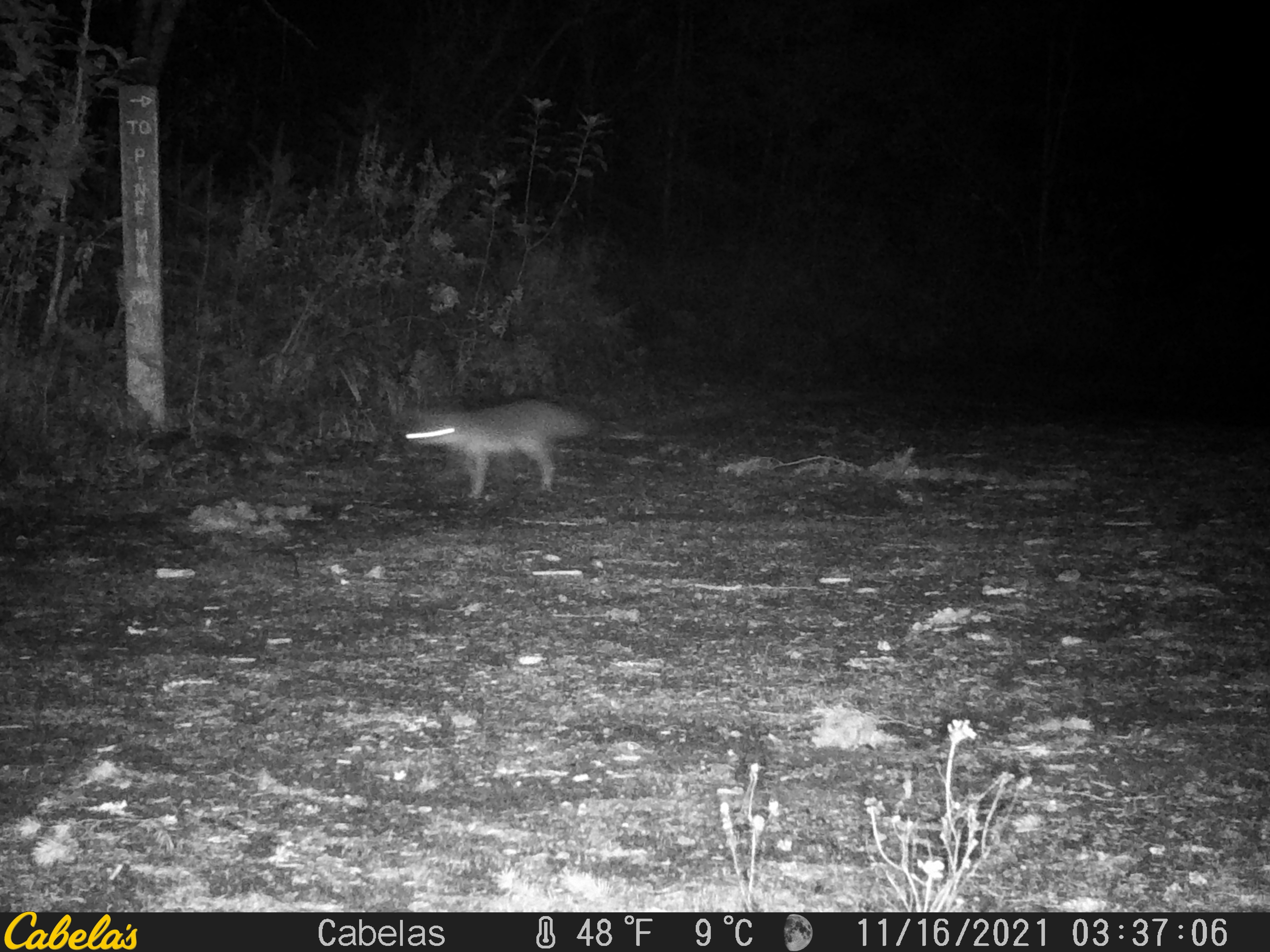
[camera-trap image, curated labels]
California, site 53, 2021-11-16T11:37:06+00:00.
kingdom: Animalia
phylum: Chordata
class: Mammalia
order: Carnivora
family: Canidae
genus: Urocyon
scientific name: Urocyon cinereoargenteus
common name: gray fox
Gray fox (Urocyon cinereoargenteus).